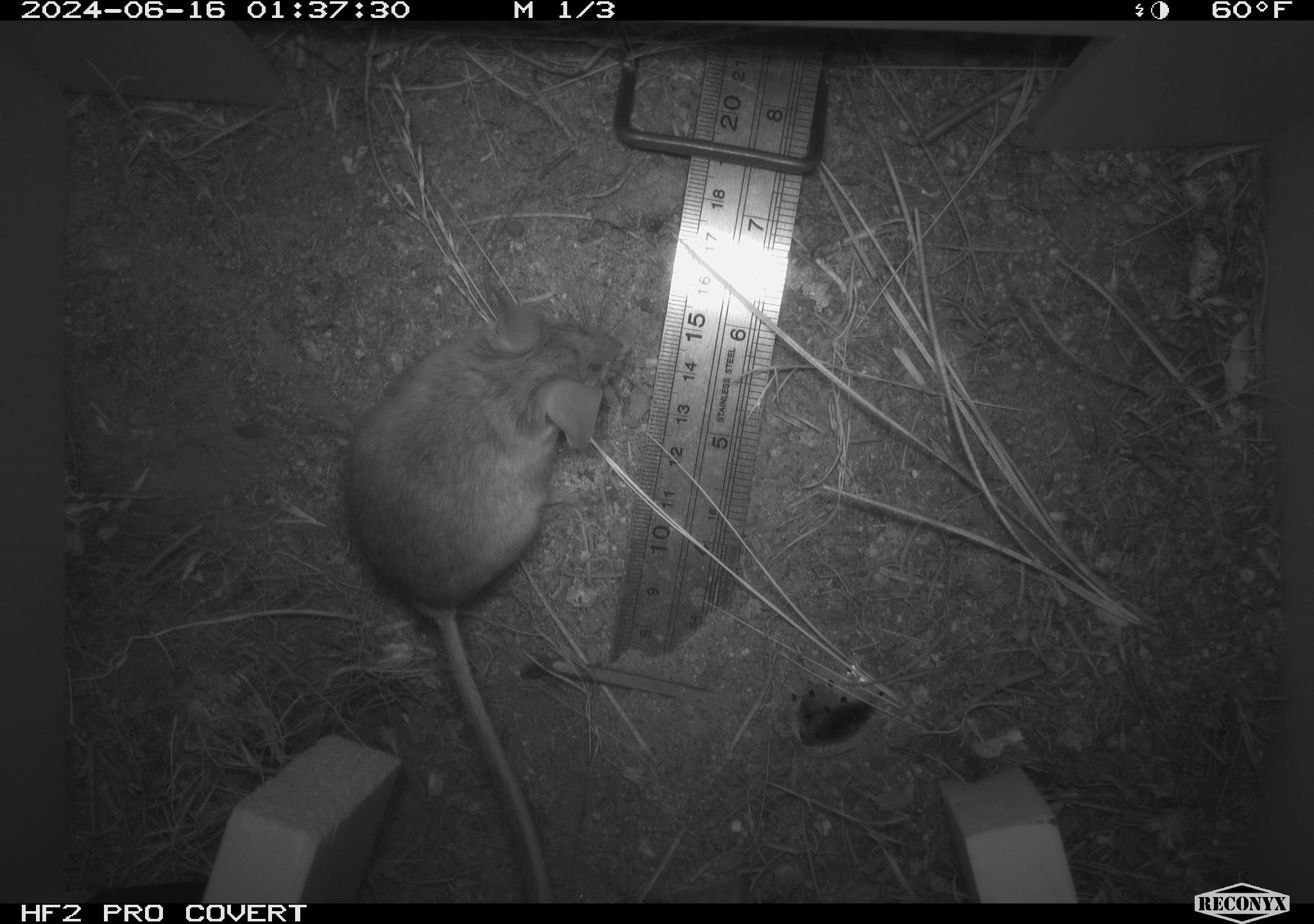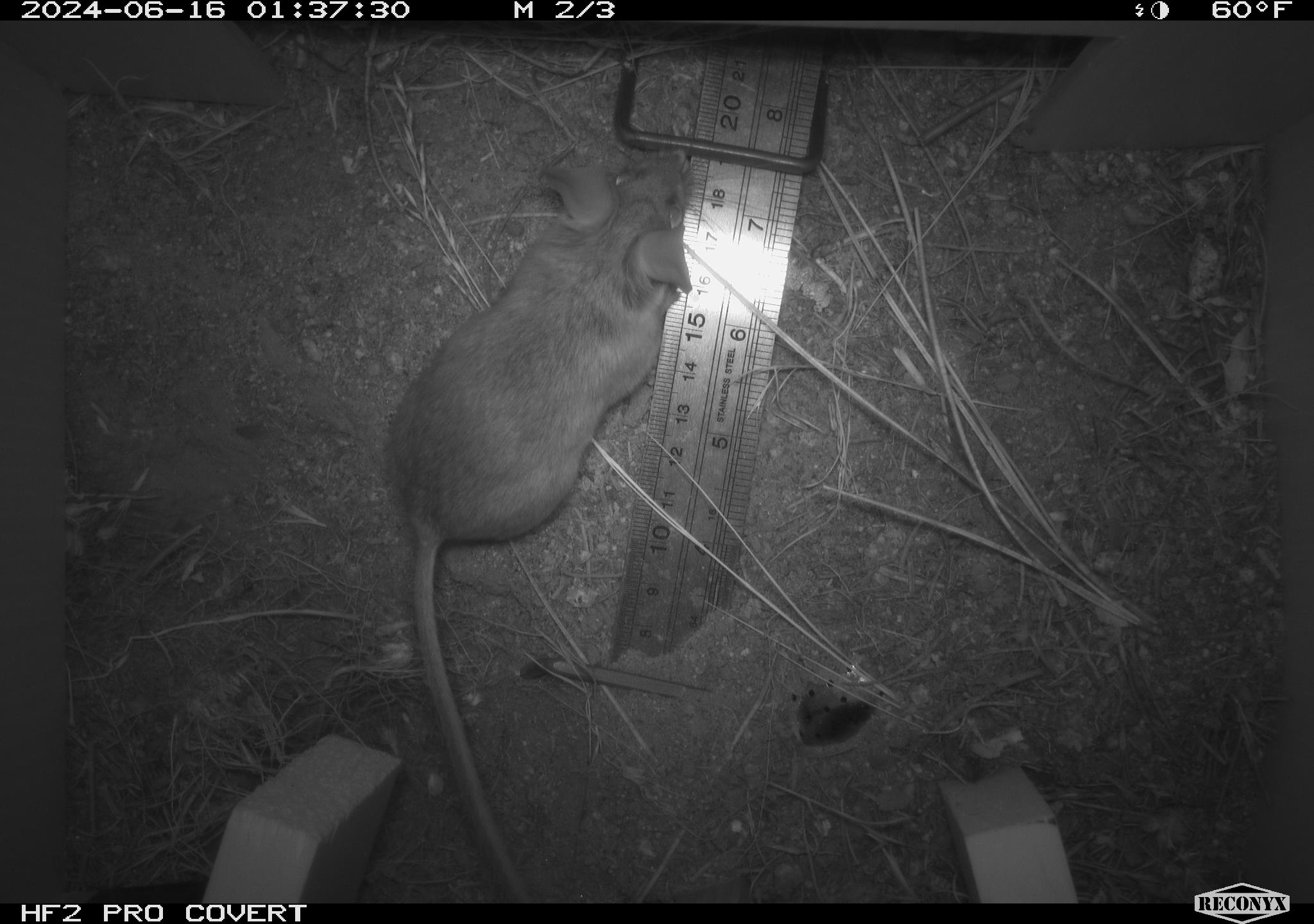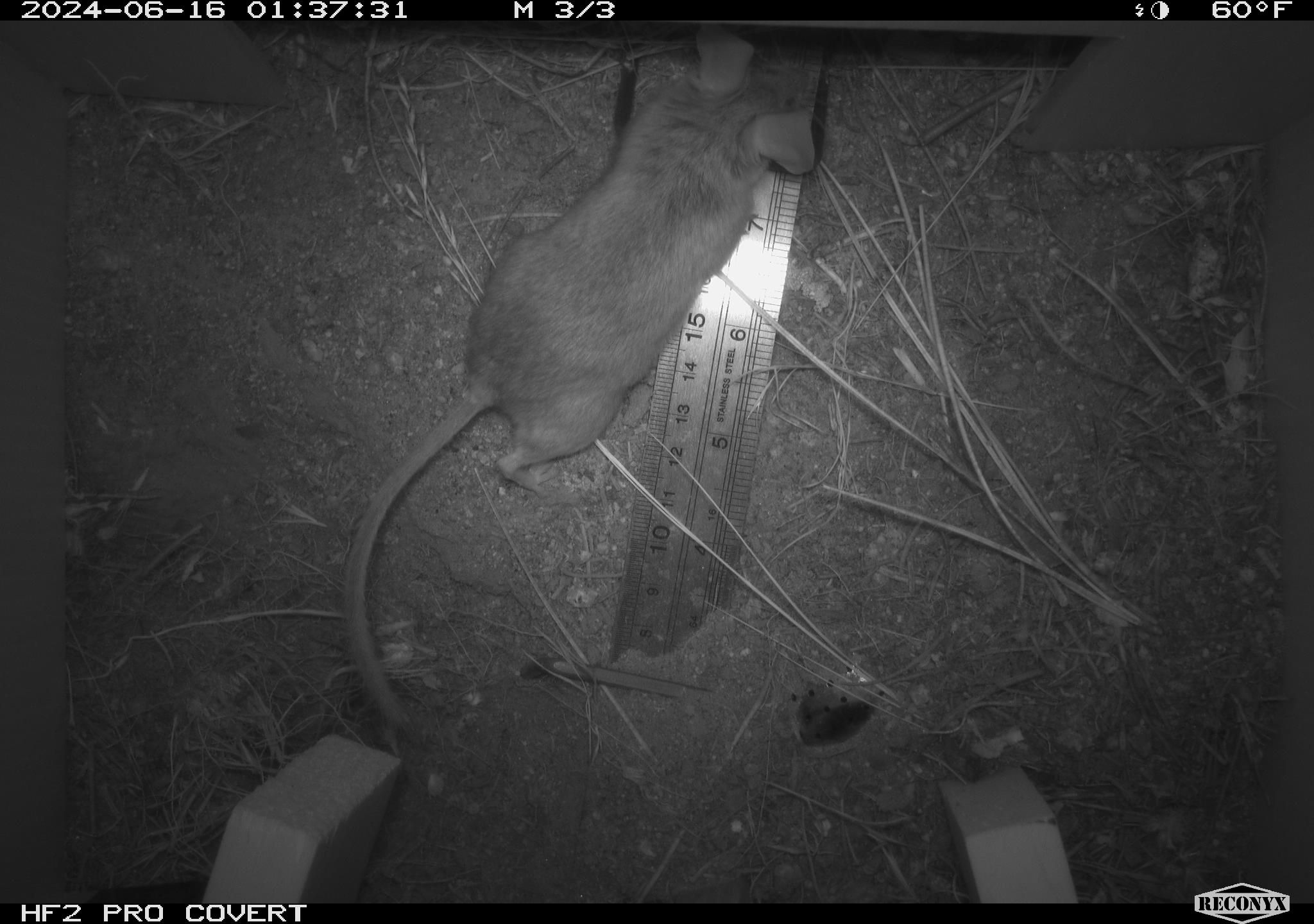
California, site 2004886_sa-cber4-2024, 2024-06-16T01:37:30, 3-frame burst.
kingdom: Animalia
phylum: Chordata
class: Mammalia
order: Rodentia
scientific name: Rodentia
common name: mouse species